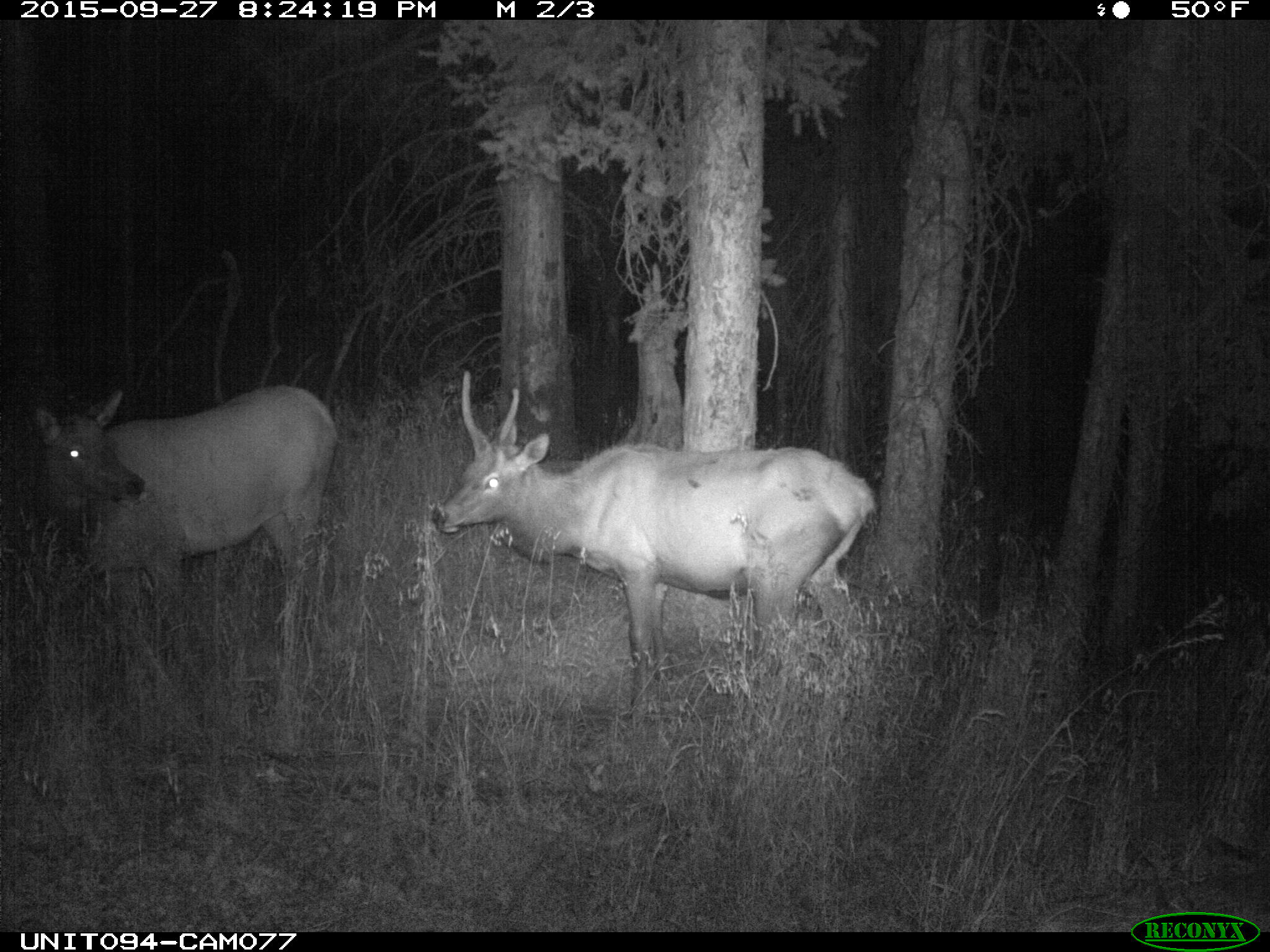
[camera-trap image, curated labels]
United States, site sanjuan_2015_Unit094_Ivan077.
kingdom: Animalia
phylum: Chordata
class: Mammalia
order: Artiodactyla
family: Cervidae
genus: Cervus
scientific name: Cervus elaphus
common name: red deer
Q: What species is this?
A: Cervus elaphus (red deer).